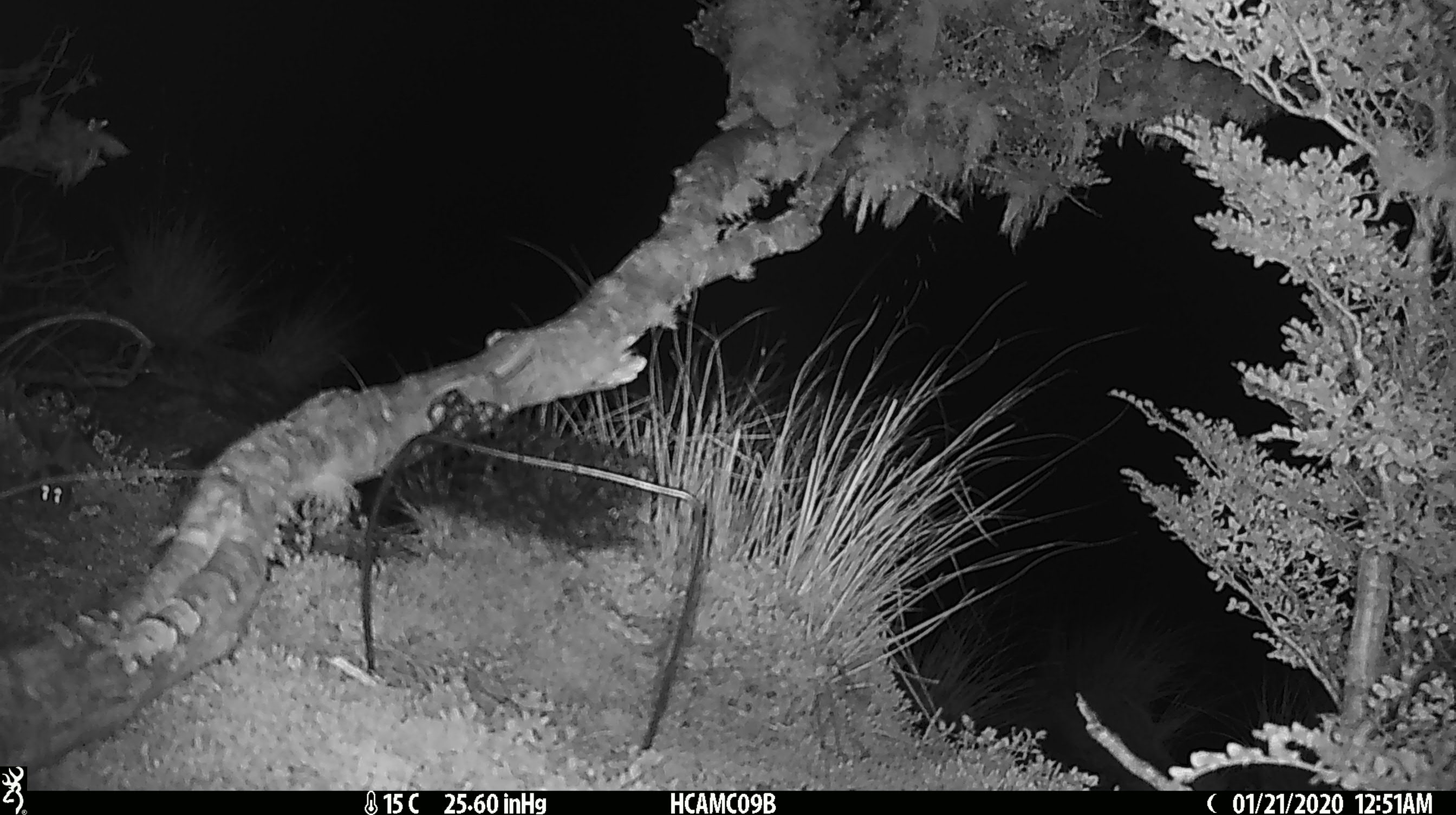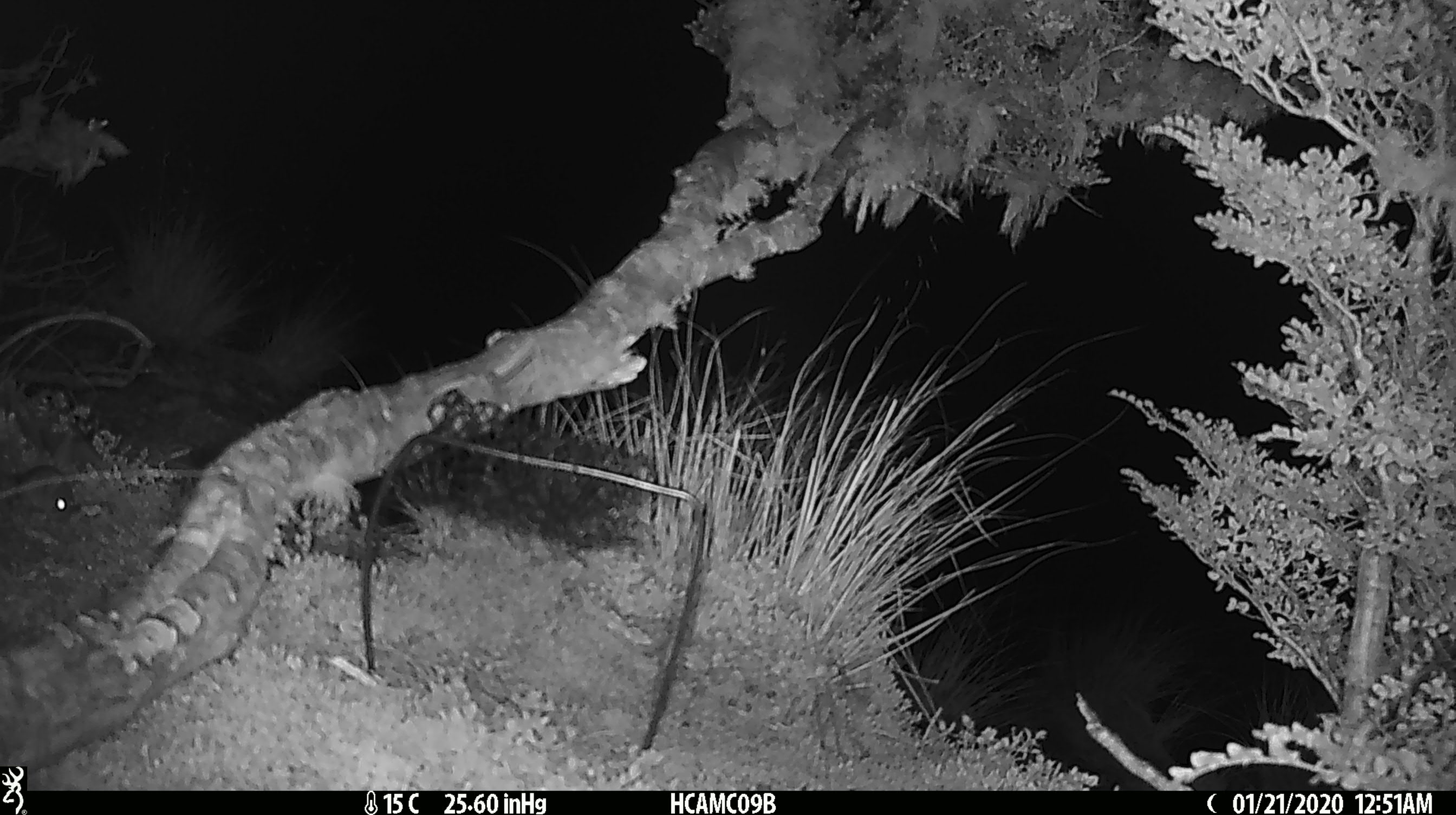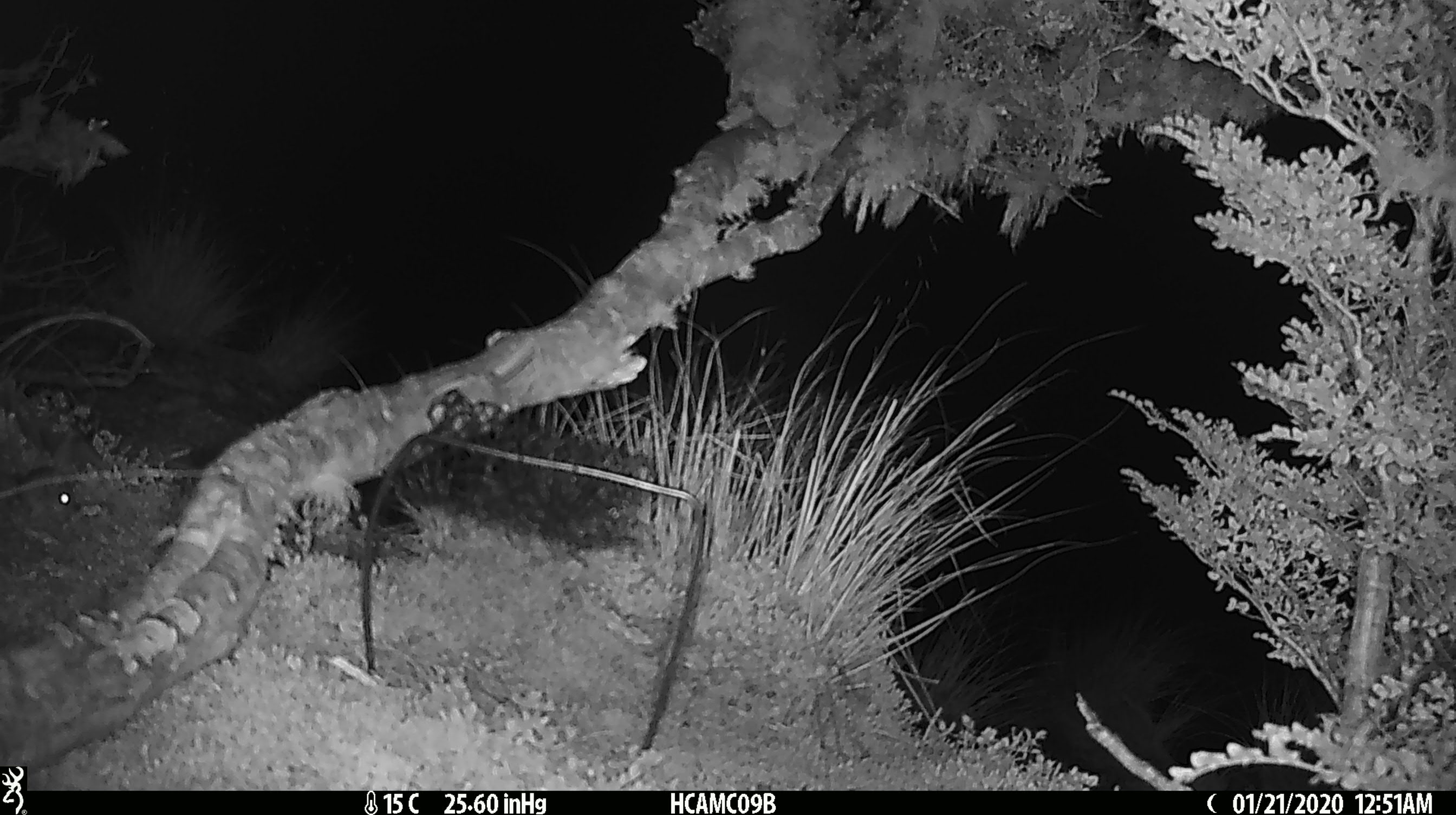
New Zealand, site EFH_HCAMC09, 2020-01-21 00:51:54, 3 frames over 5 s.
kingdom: Animalia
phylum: Chordata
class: Mammalia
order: Rodentia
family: Muridae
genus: Mus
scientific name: Mus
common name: mouse